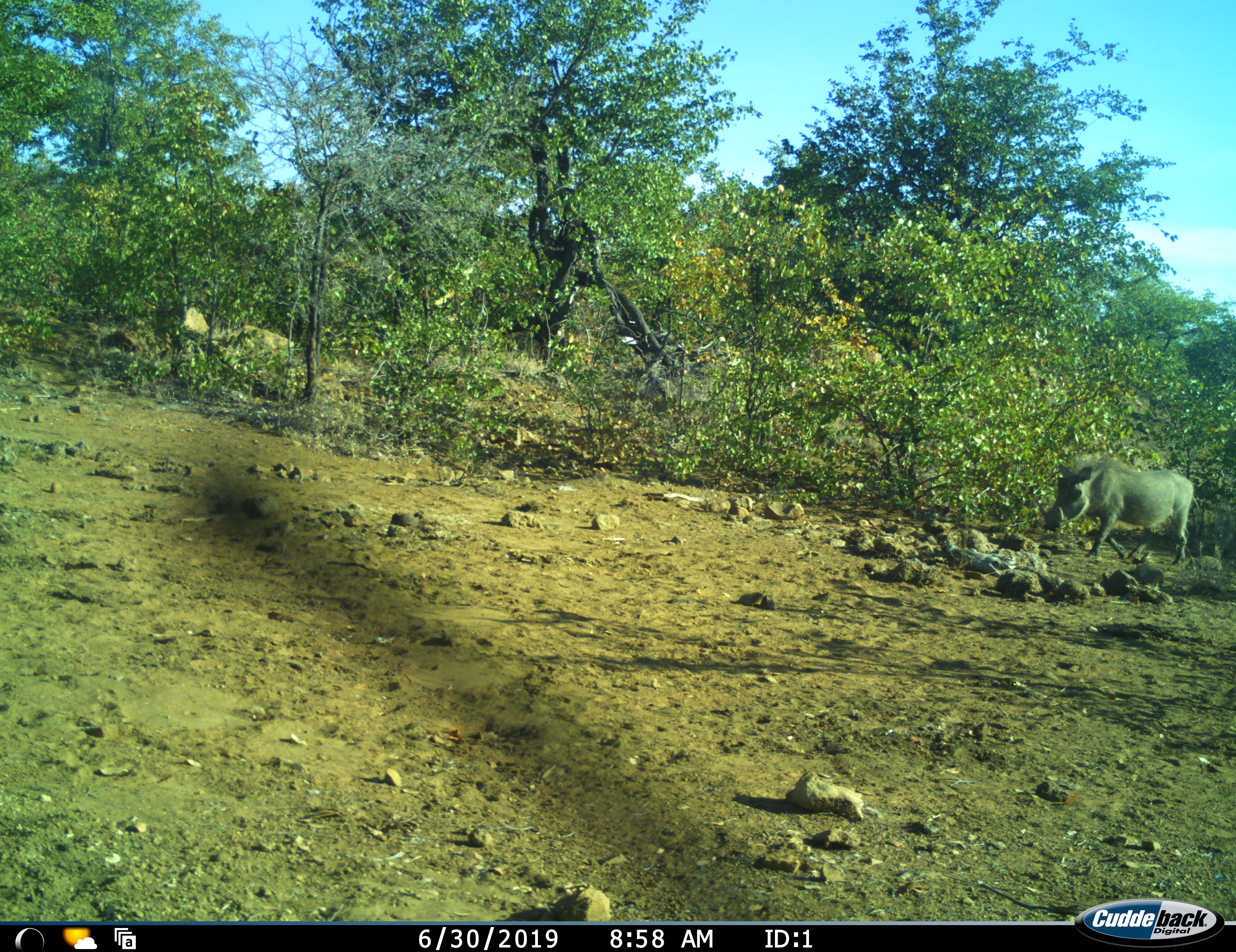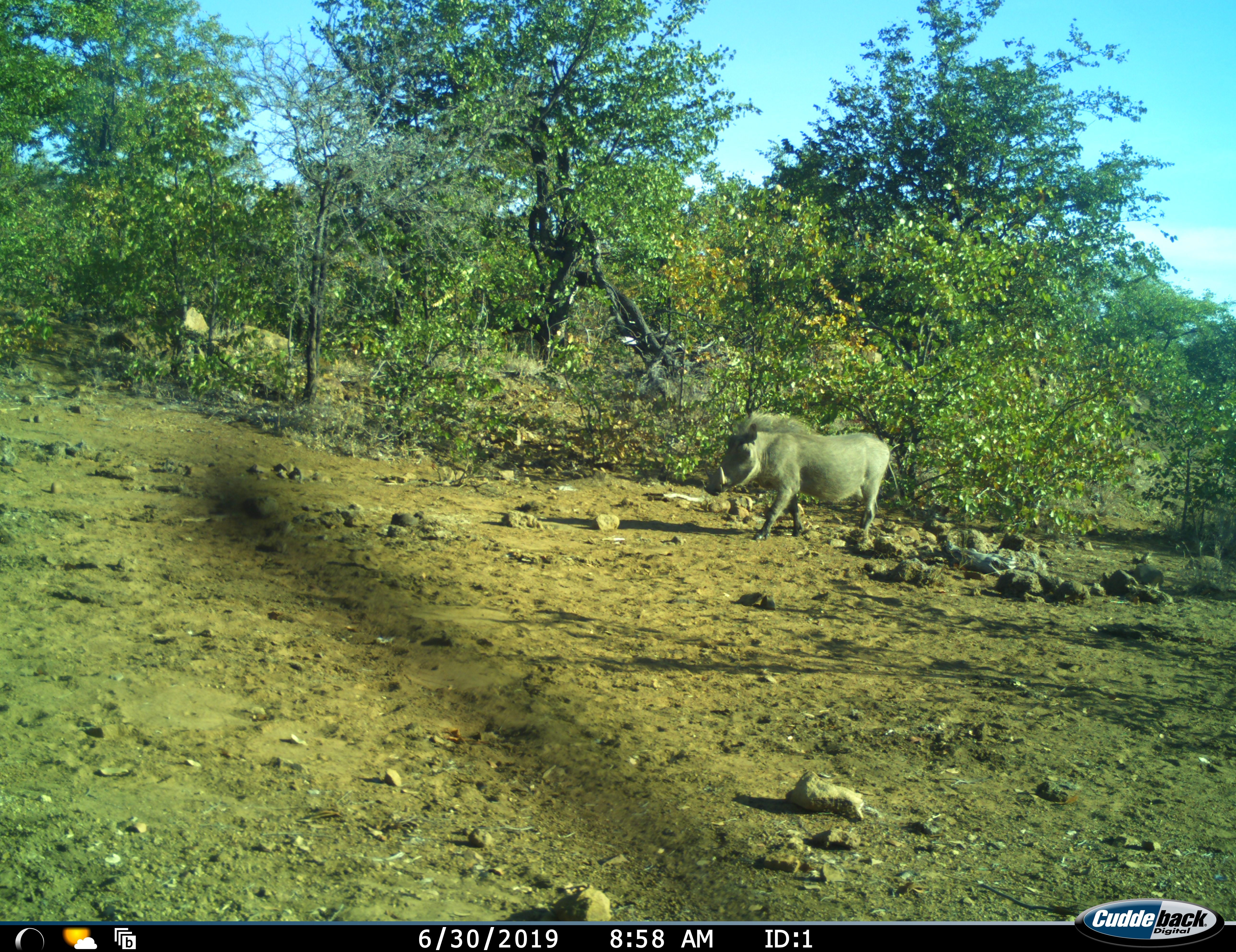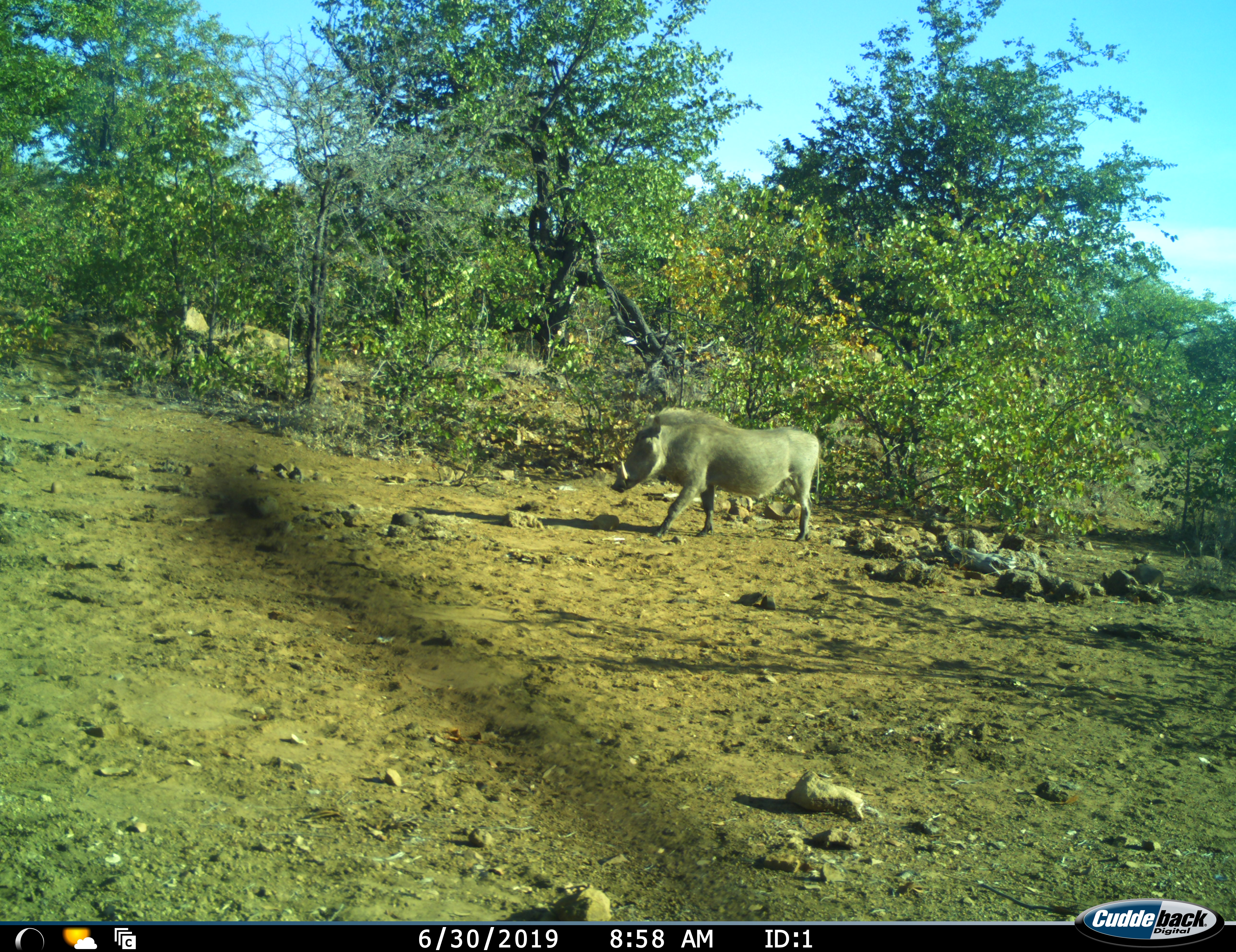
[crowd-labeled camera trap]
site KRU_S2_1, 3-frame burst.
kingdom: Animalia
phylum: Chordata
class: Mammalia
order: Artiodactyla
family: Suidae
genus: Phacochoerus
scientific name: Phacochoerus africanus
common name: warthog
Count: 1.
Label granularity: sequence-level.